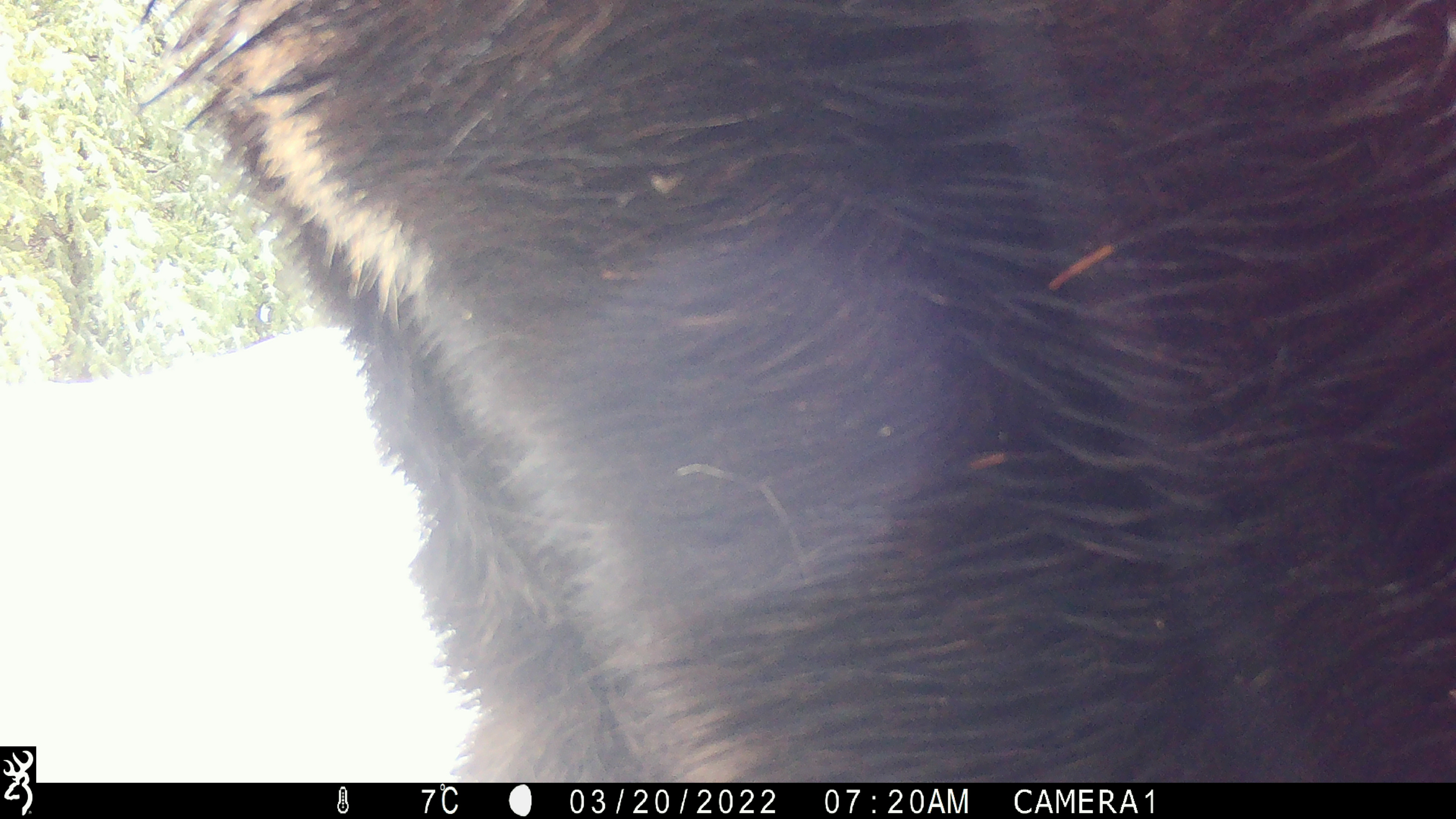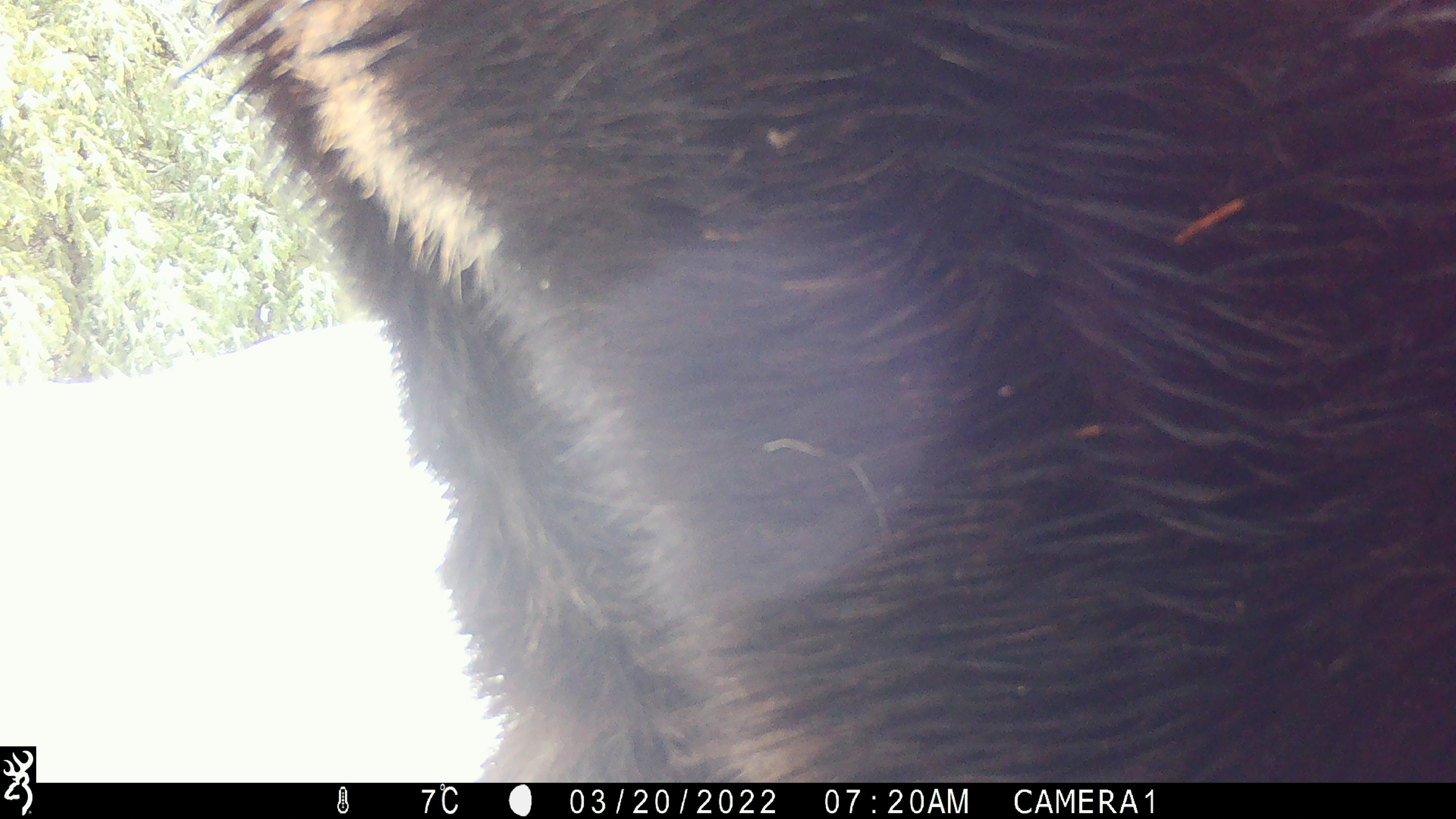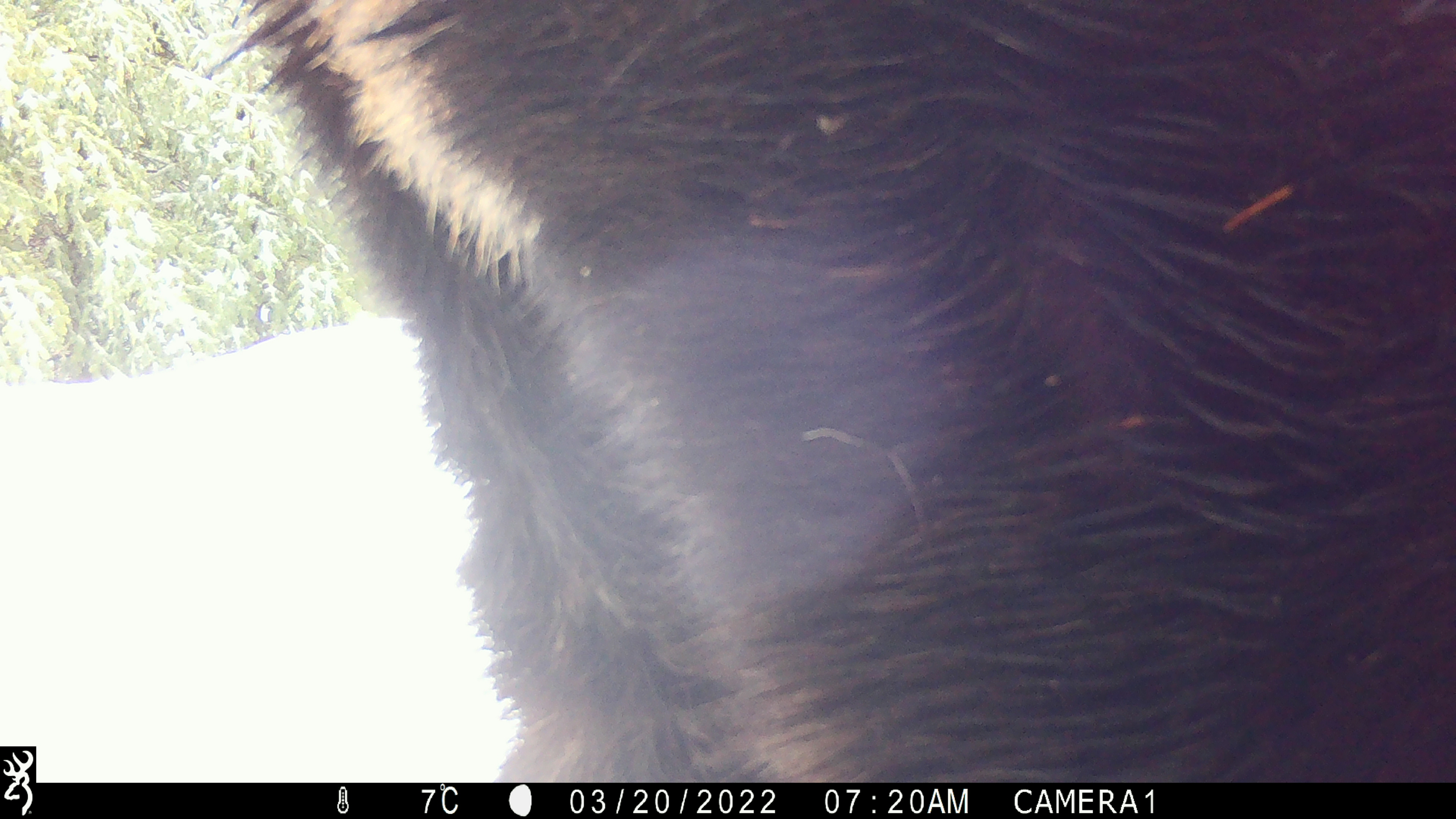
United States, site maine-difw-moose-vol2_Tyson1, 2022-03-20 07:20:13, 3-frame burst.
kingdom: Animalia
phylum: Chordata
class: Mammalia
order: Artiodactyla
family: Cervidae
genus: Alces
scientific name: Alces alces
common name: moose